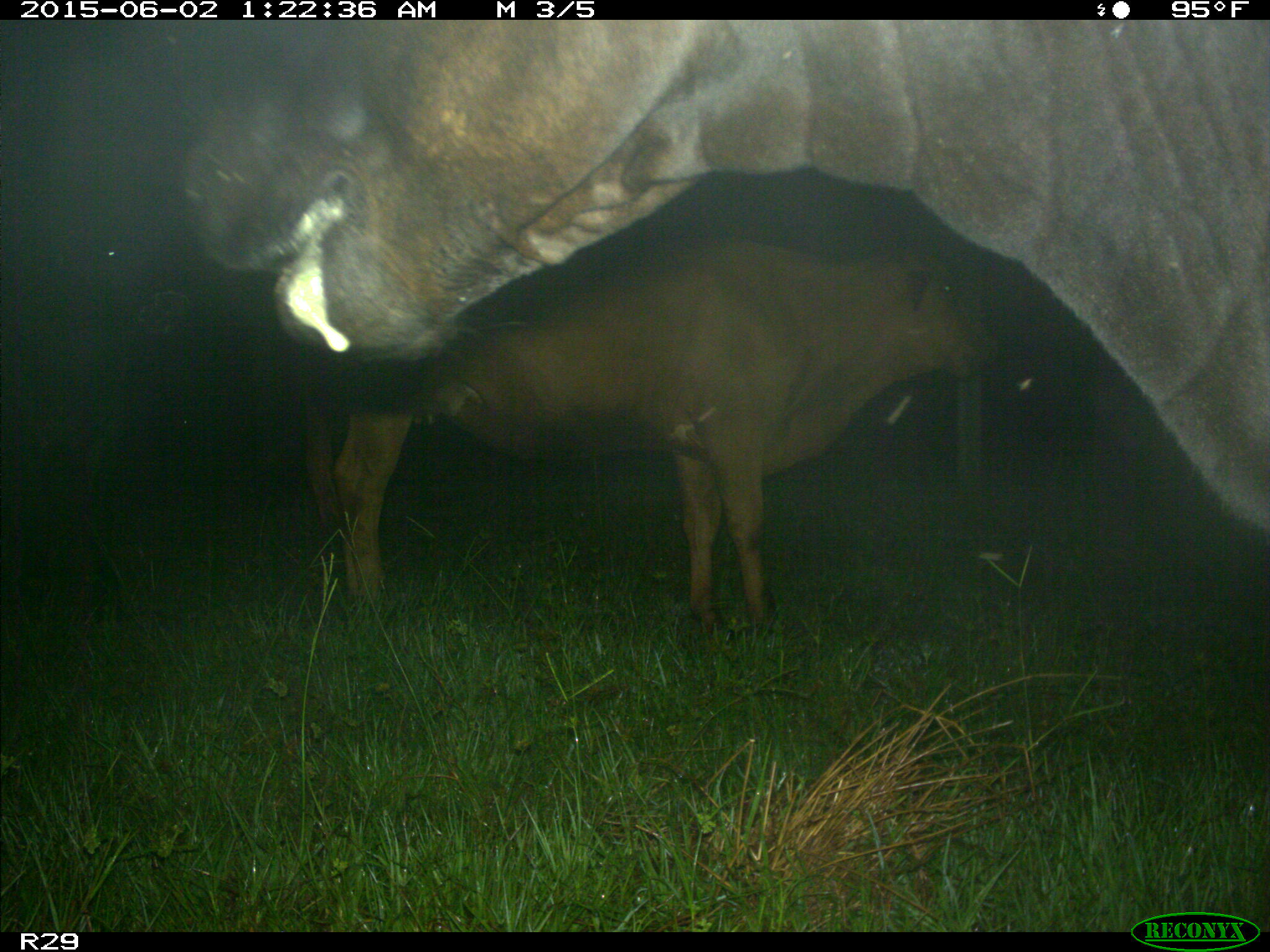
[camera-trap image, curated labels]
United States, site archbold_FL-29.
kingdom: Animalia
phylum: Chordata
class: Mammalia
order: Artiodactyla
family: Bovidae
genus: Bos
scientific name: Bos taurus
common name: domestic cow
Bos taurus (domestic cow).